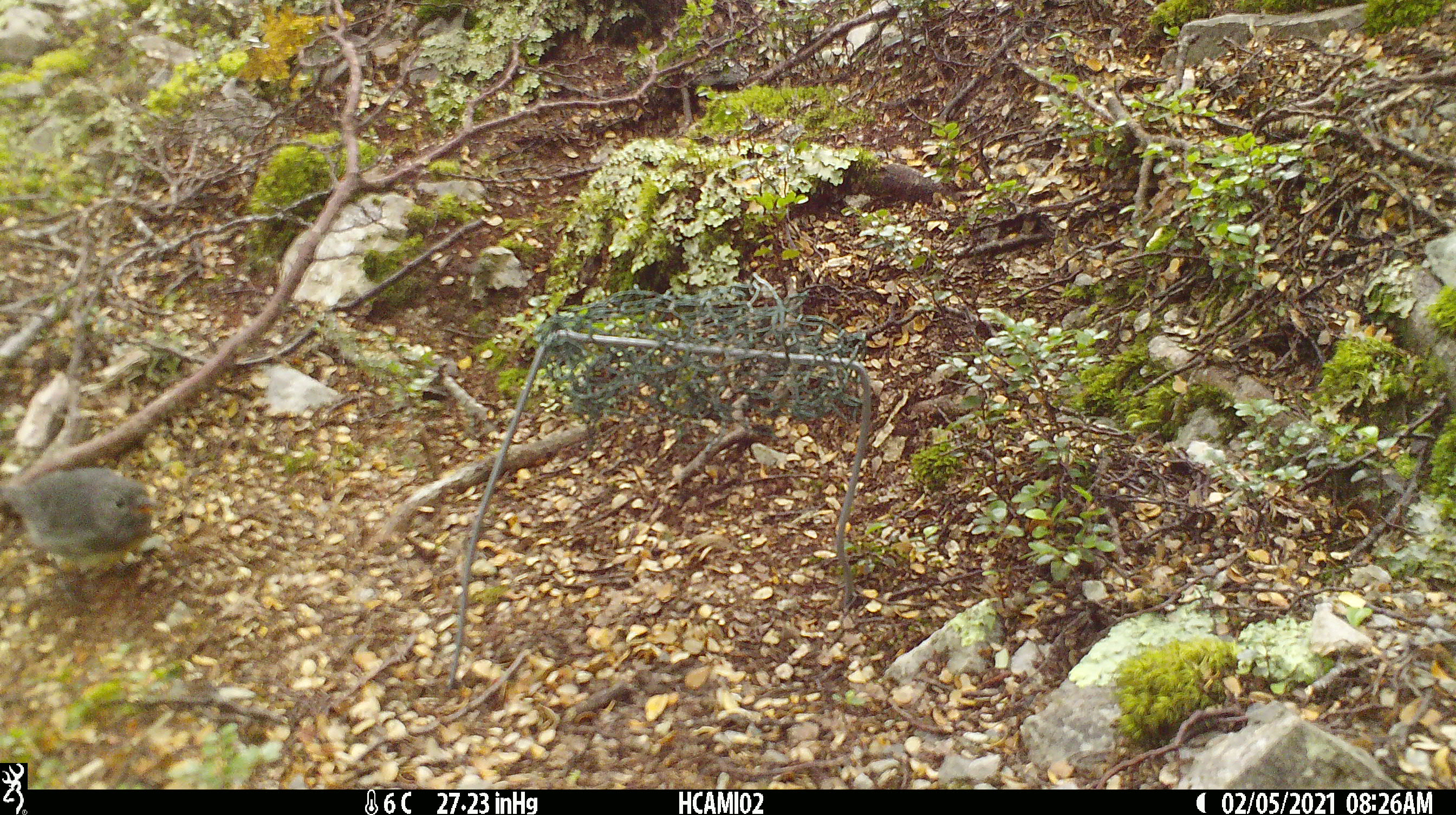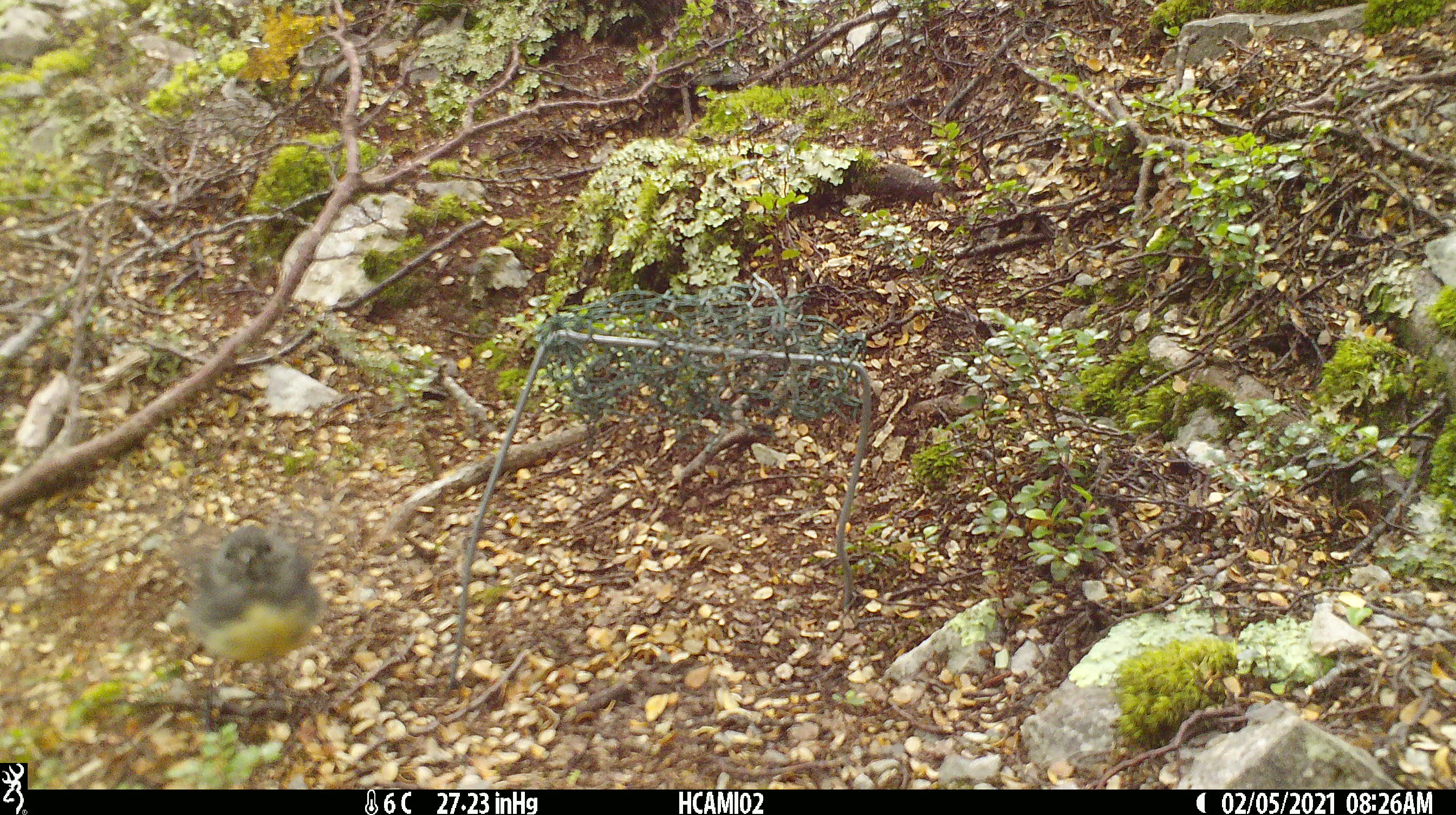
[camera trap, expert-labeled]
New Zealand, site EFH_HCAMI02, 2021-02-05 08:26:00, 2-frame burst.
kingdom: Animalia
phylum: Chordata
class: Aves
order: Passeriformes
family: Petroicidae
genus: Petroica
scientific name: Petroica australis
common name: new zealand robin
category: robin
Robin (new zealand robin) (Petroica australis).